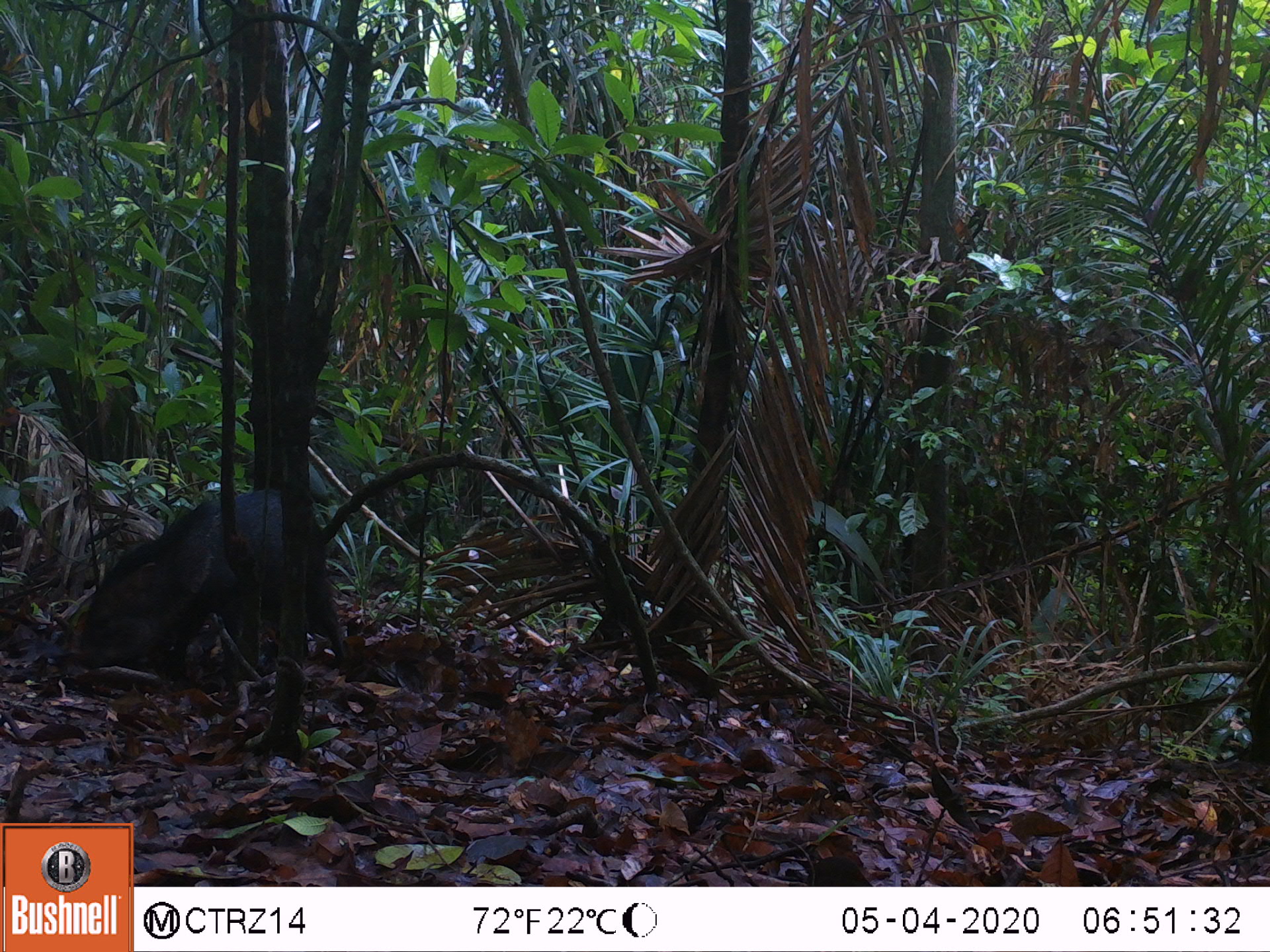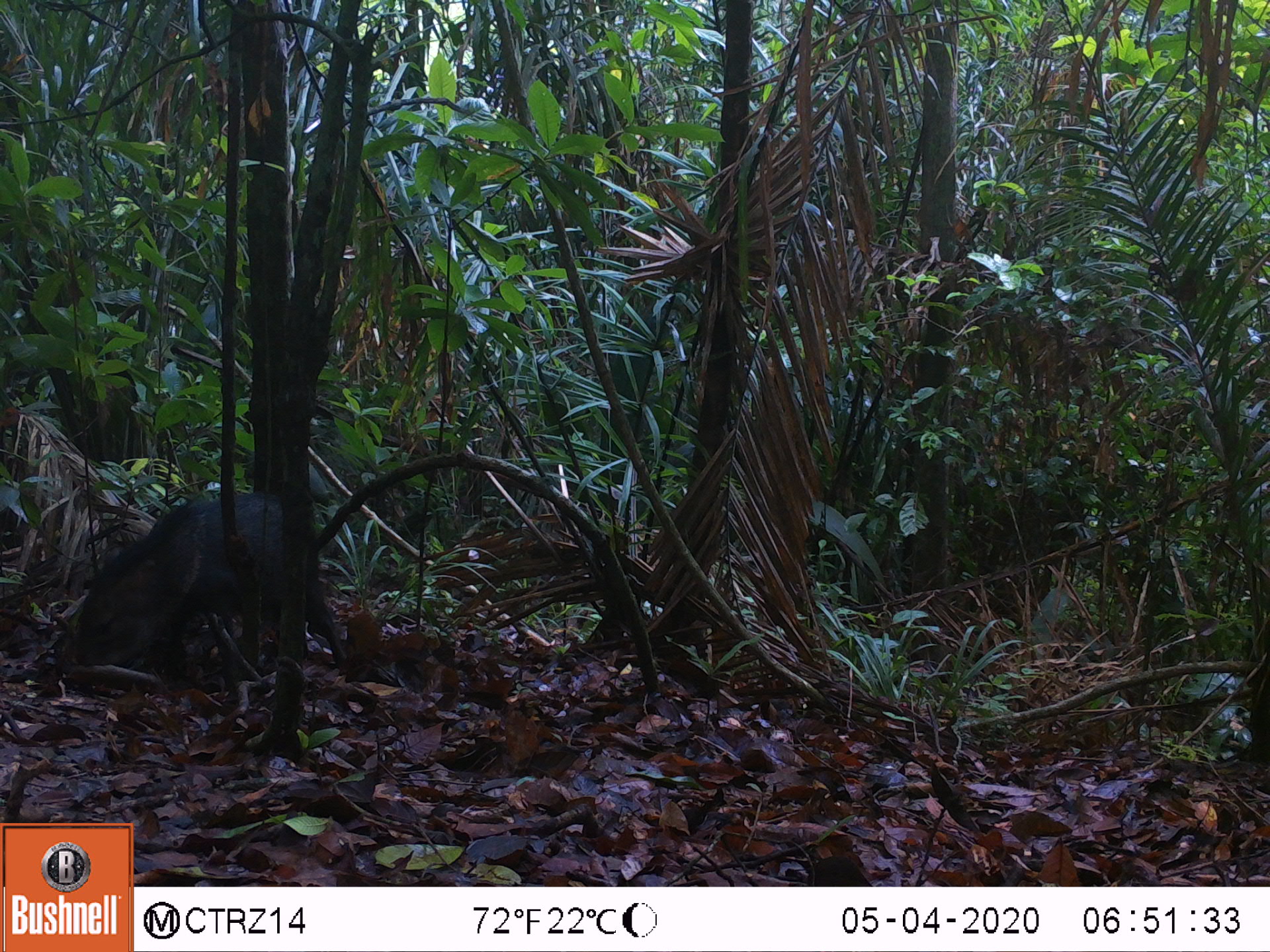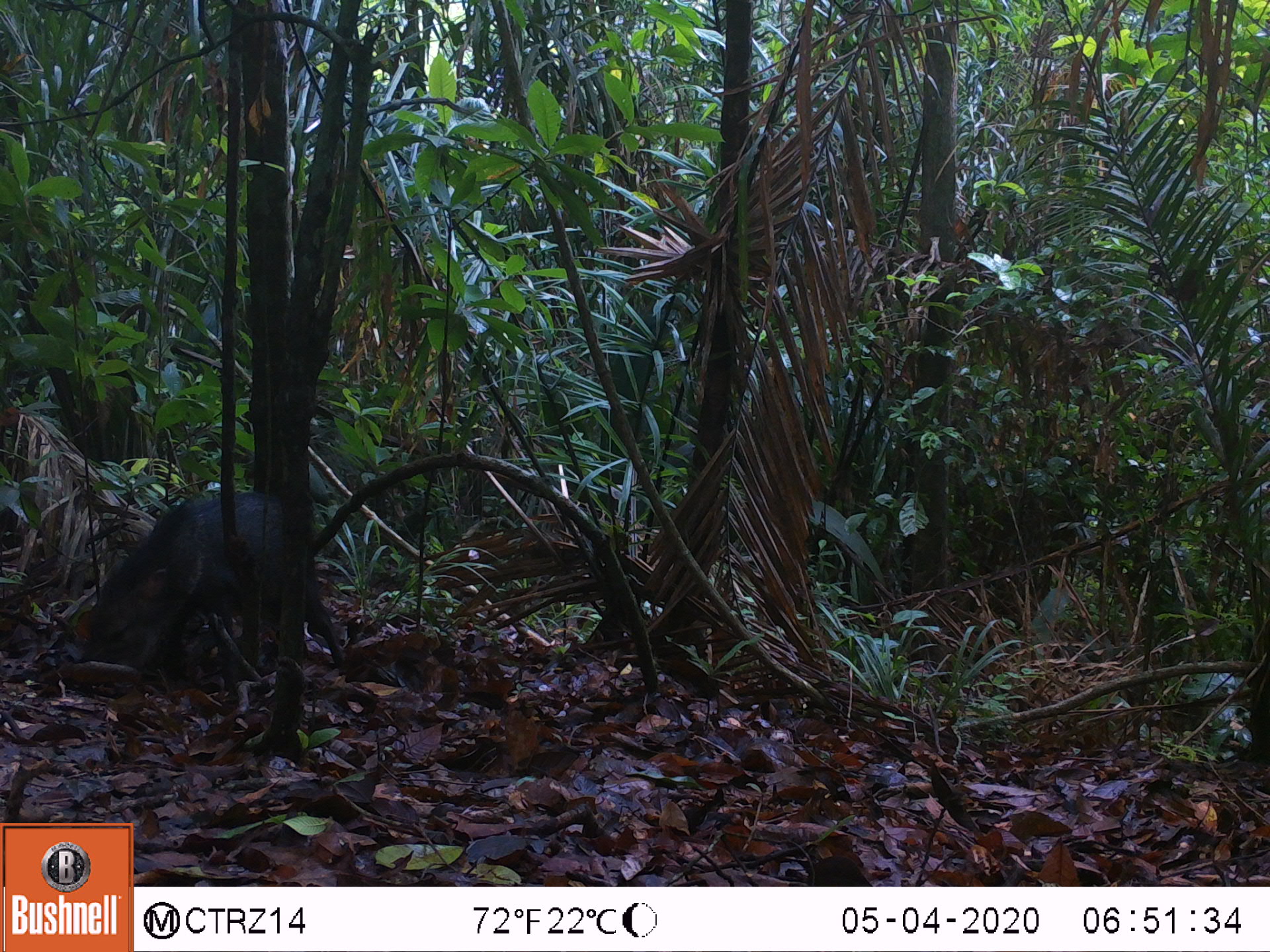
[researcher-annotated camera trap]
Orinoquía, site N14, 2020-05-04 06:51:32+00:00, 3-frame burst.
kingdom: Animalia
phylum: Chordata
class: Mammalia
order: Artiodactyla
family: Tayassuidae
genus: Pecari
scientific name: Pecari tajacu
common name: collared peccary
Collared peccary (Pecari tajacu).